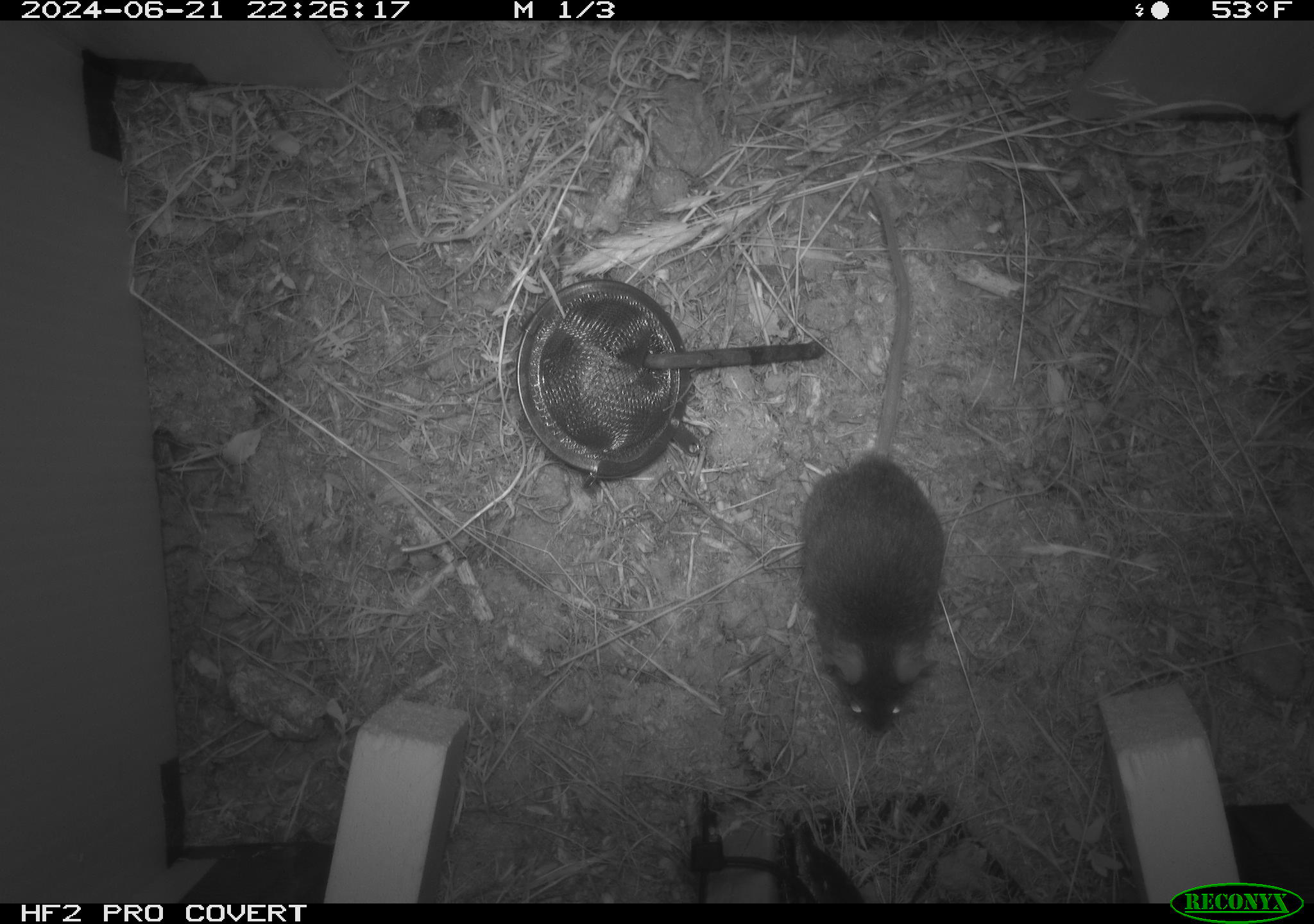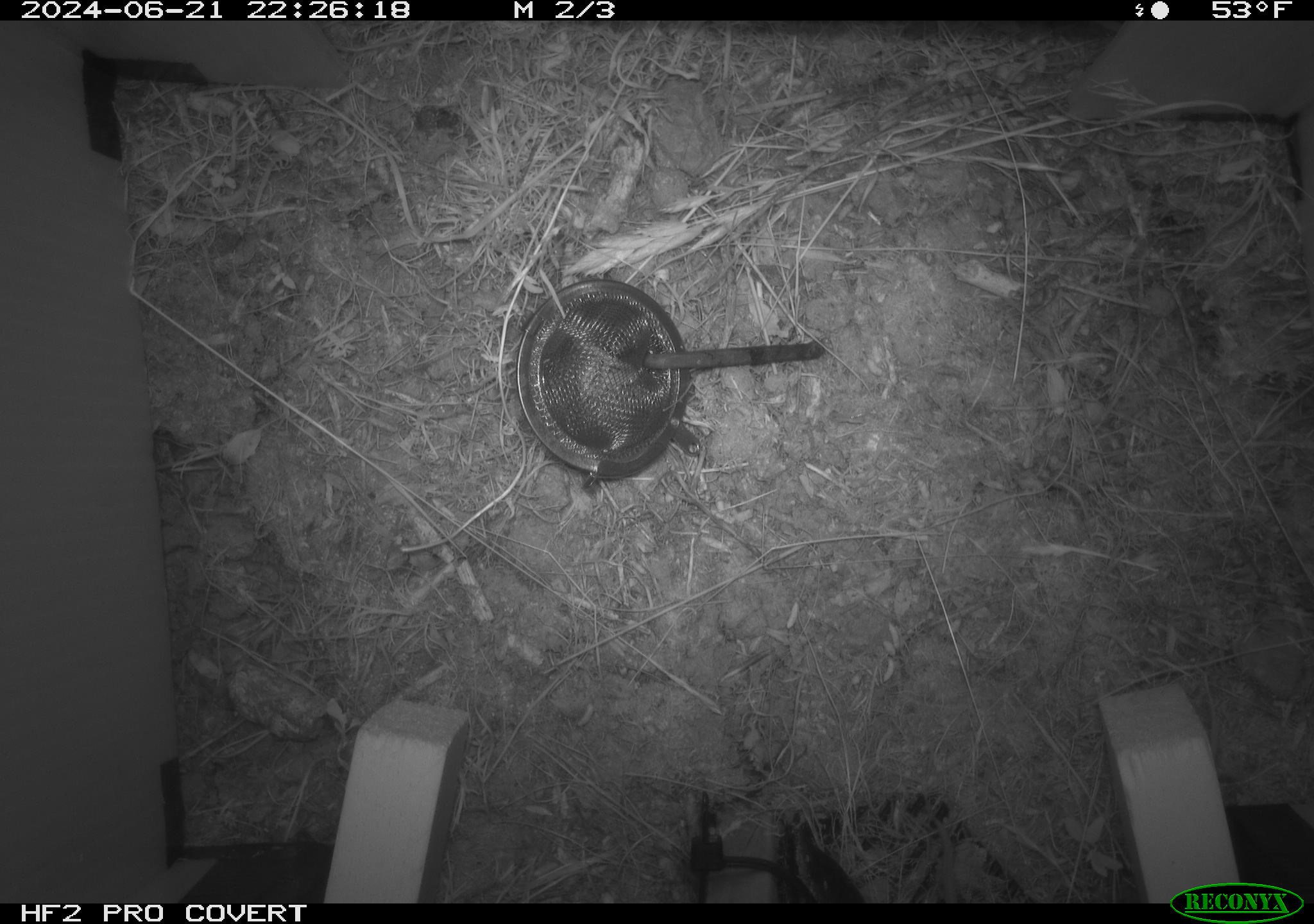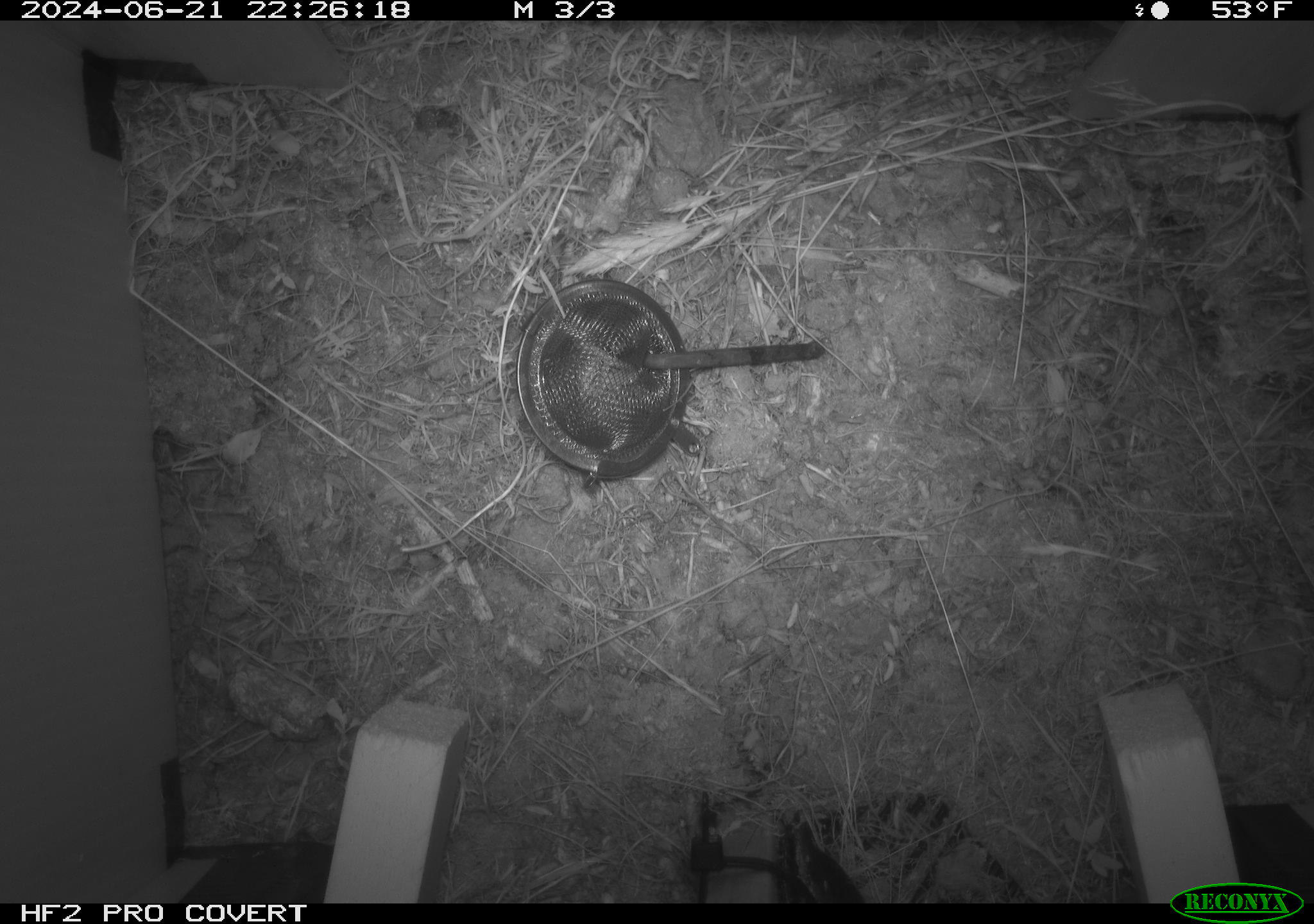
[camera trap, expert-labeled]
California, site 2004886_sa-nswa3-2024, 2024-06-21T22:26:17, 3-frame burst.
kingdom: Animalia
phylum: Chordata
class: Mammalia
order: Rodentia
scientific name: Rodentia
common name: rodent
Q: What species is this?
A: Rodent (Rodentia).